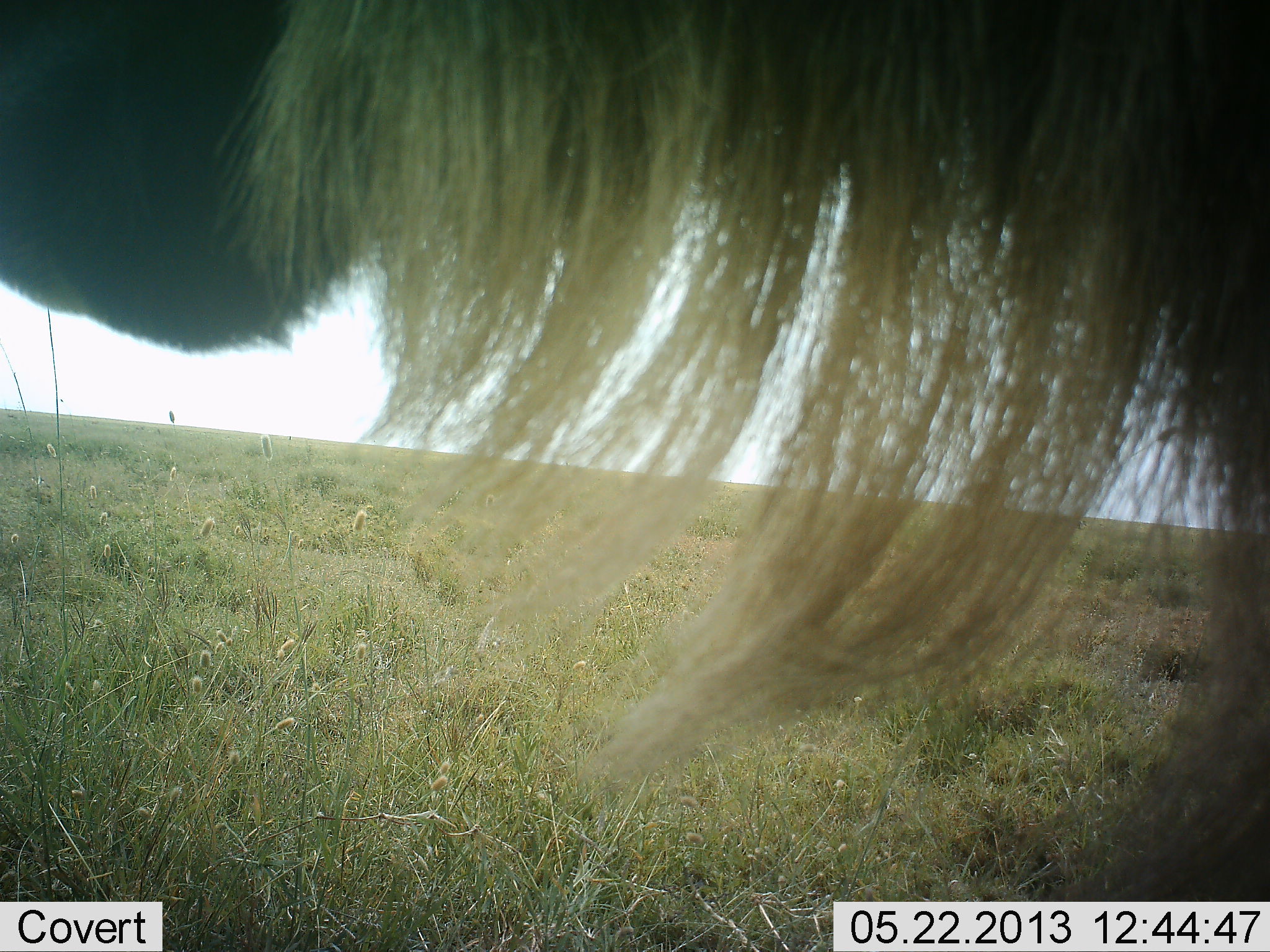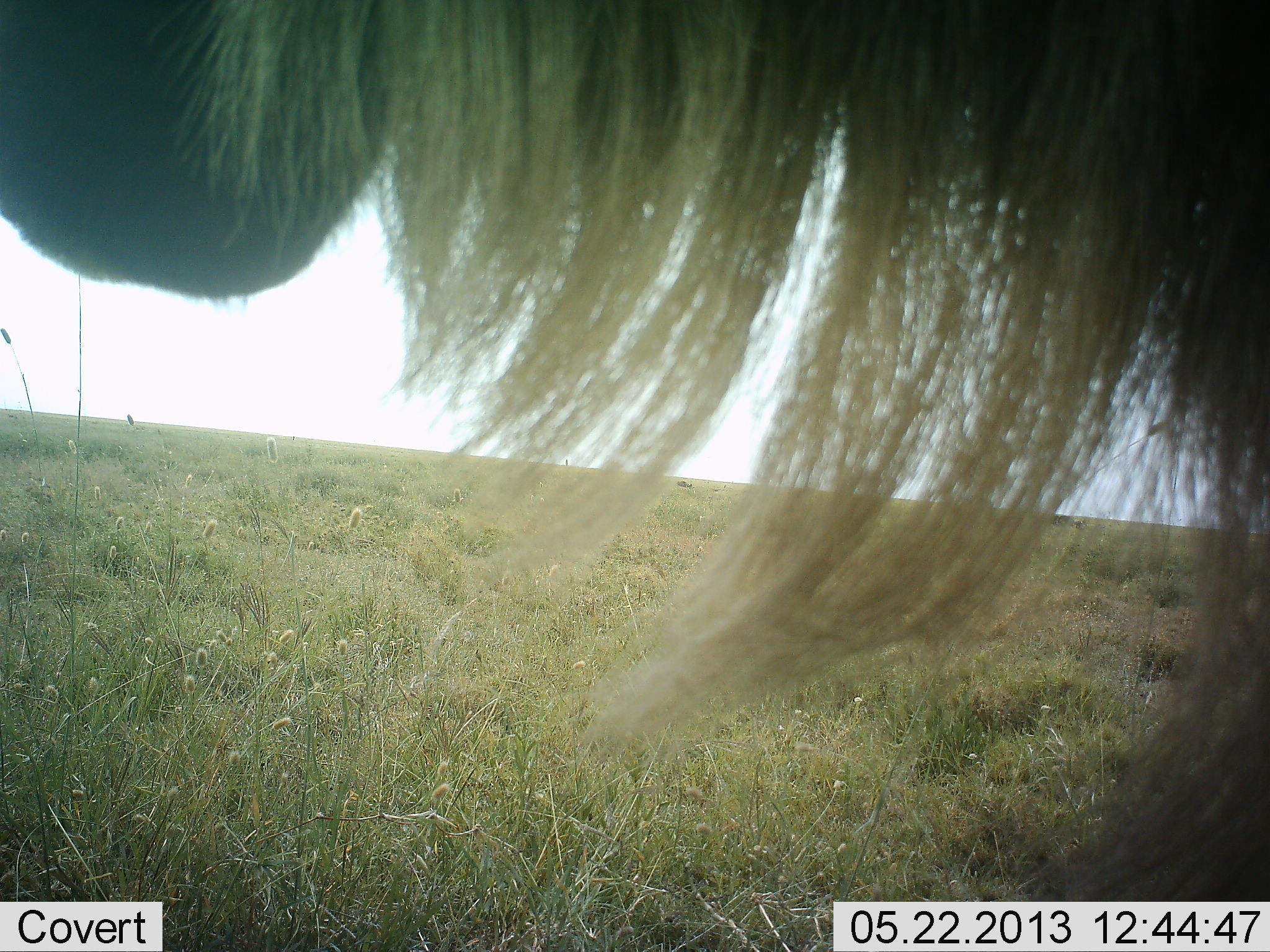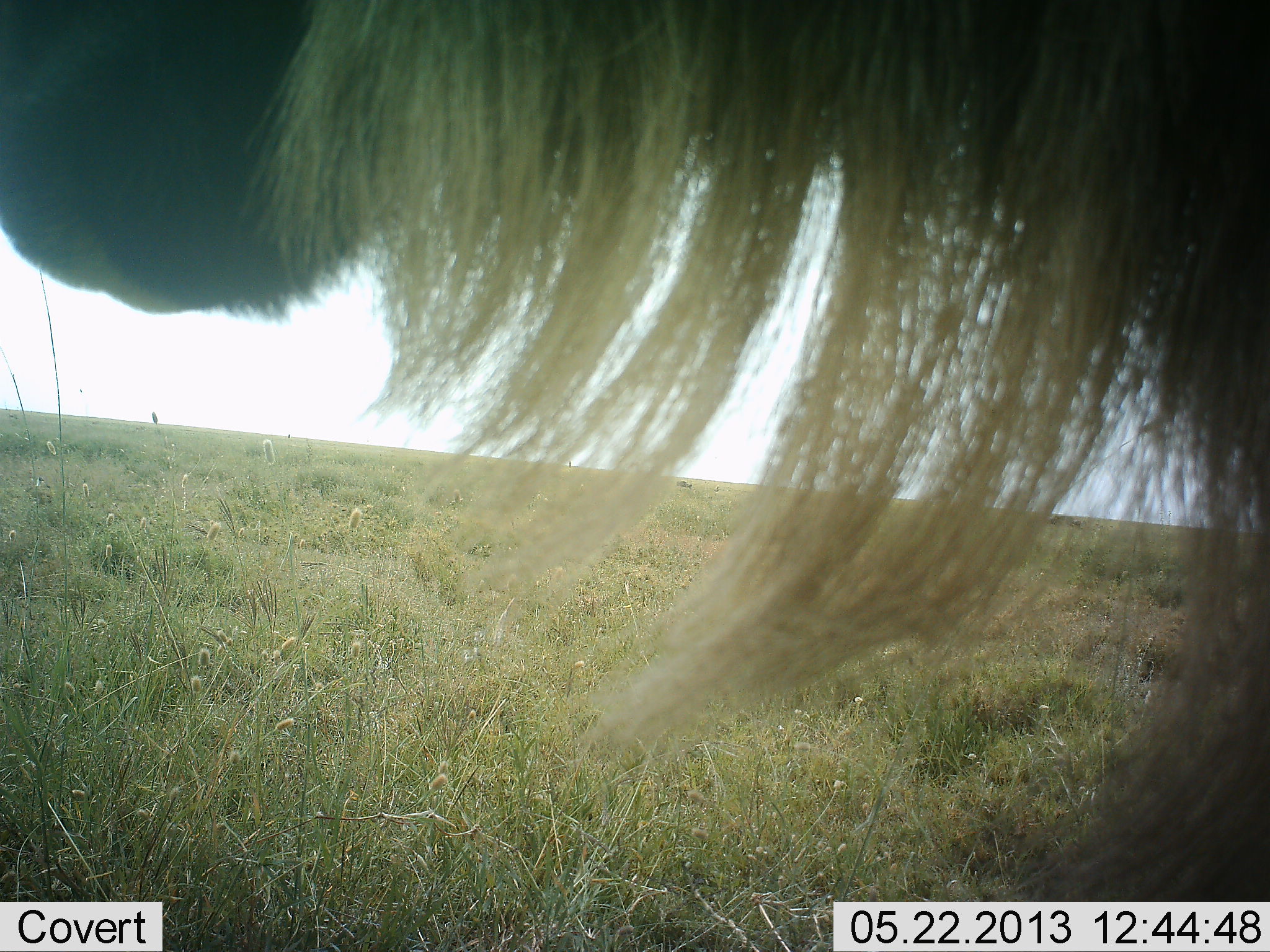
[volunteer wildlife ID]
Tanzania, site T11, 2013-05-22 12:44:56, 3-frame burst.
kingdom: Animalia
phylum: Chordata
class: Mammalia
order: Artiodactyla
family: Bovidae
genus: Connochaetes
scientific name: Connochaetes taurinus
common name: blue wildebeest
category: wildebeest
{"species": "wildebeest (blue wildebeest) (Connochaetes taurinus)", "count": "1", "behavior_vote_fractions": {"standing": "70%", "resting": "10%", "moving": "0%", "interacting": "20%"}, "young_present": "0%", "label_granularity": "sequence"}